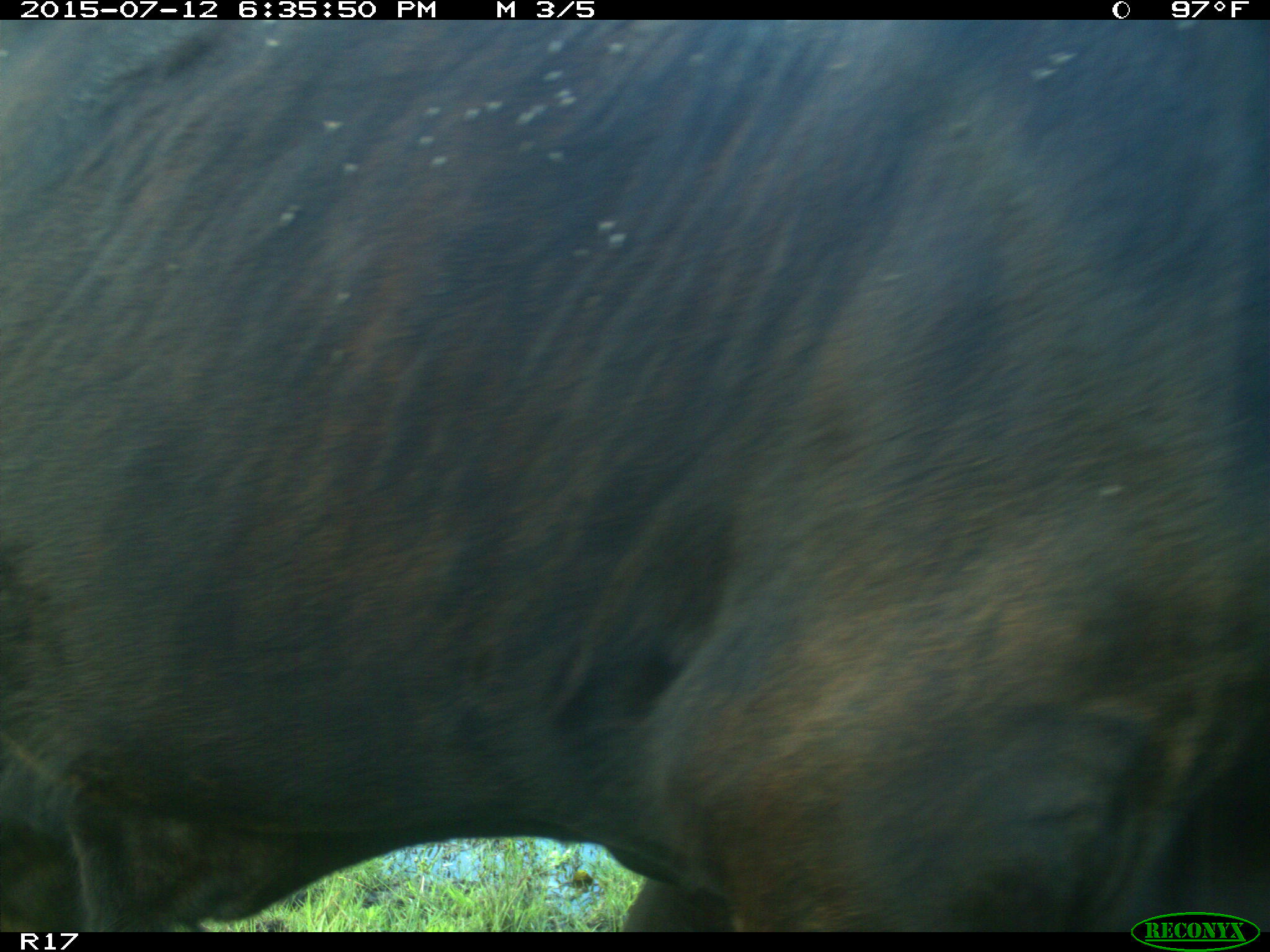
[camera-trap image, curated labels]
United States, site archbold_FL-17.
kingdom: Animalia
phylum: Chordata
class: Mammalia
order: Artiodactyla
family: Bovidae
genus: Bos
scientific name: Bos taurus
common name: domestic cow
Bos taurus (domestic cow).